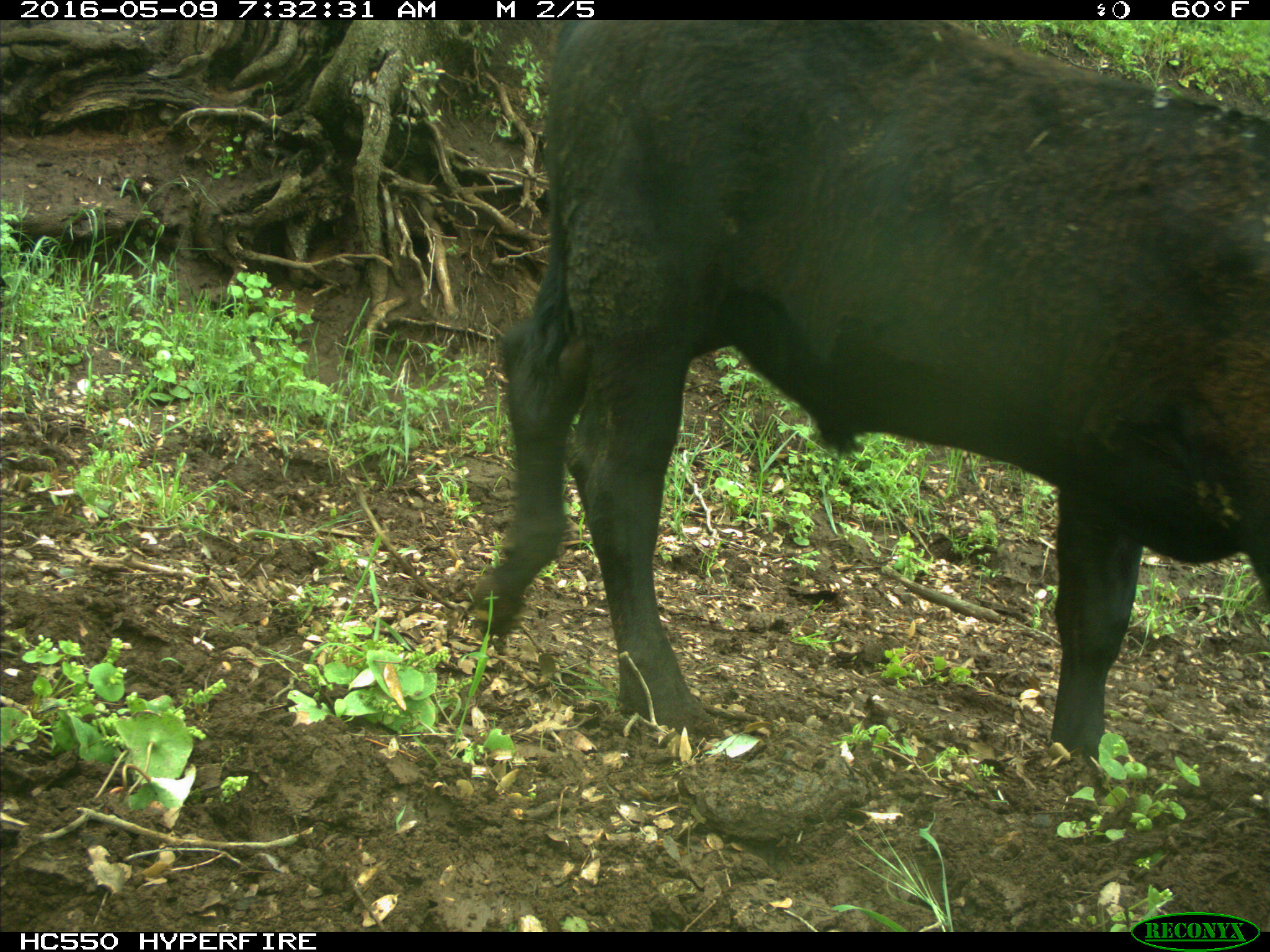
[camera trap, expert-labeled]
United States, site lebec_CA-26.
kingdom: Animalia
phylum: Chordata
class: Mammalia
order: Artiodactyla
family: Bovidae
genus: Bos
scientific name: Bos taurus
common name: domestic cow